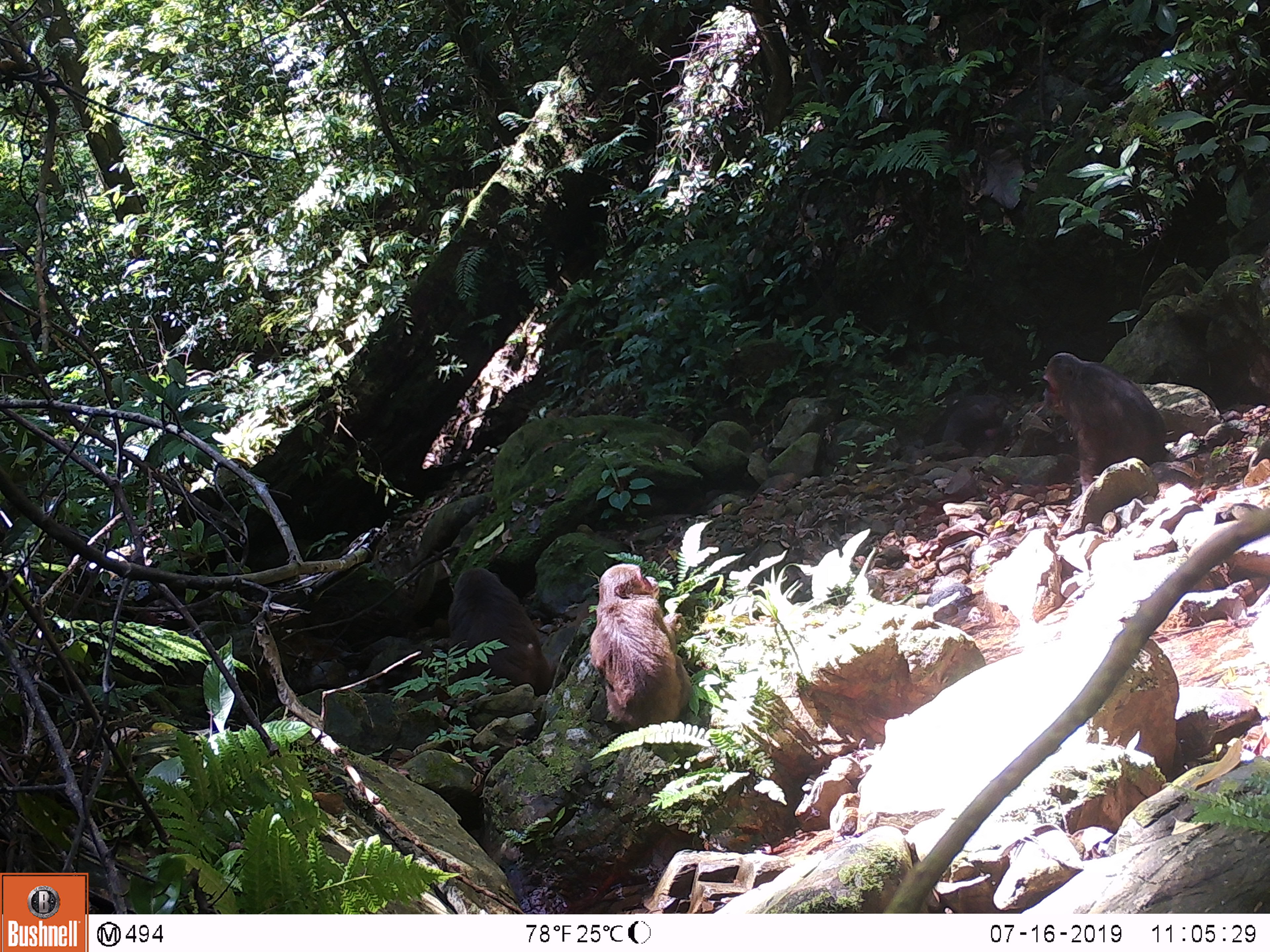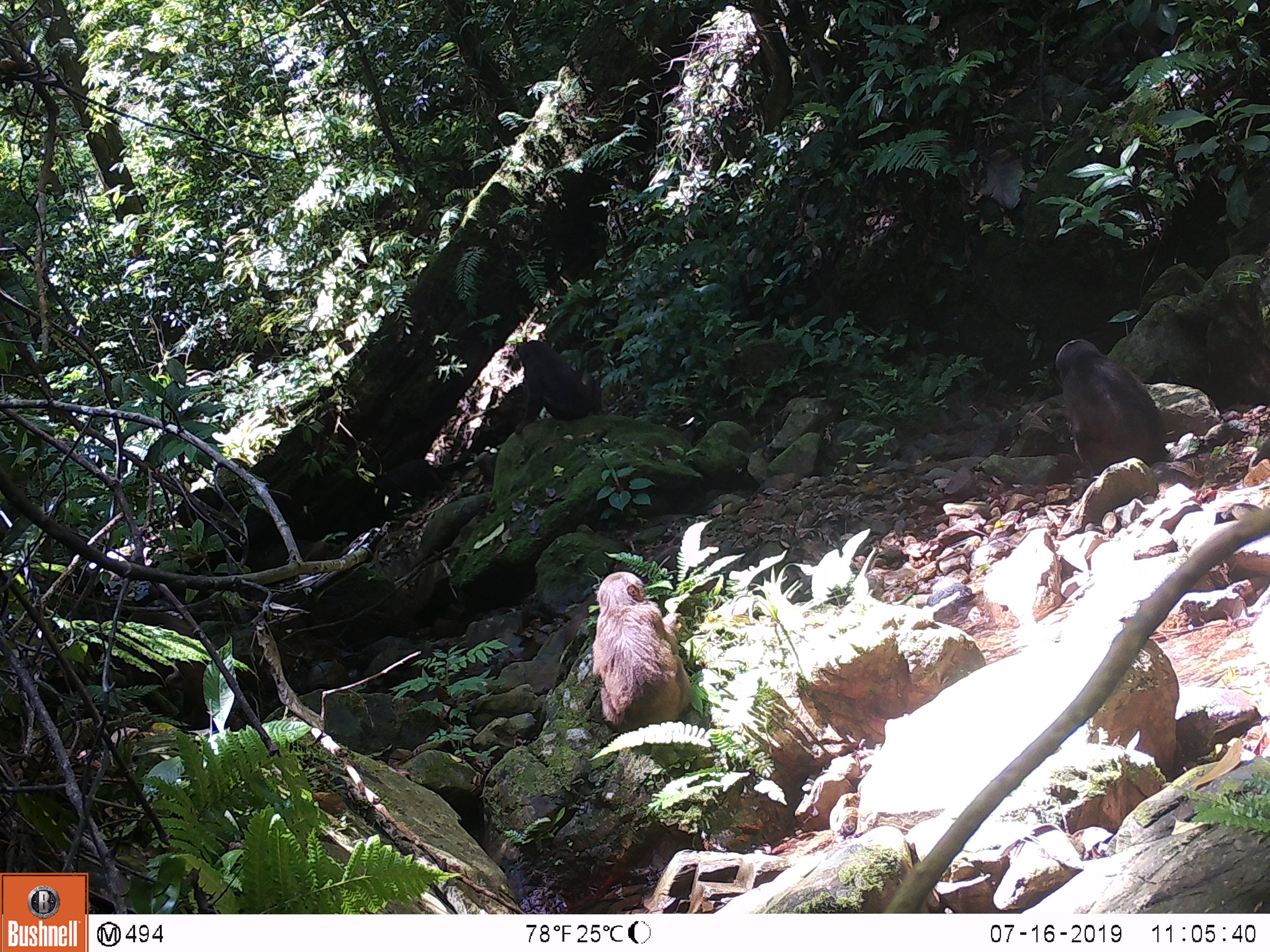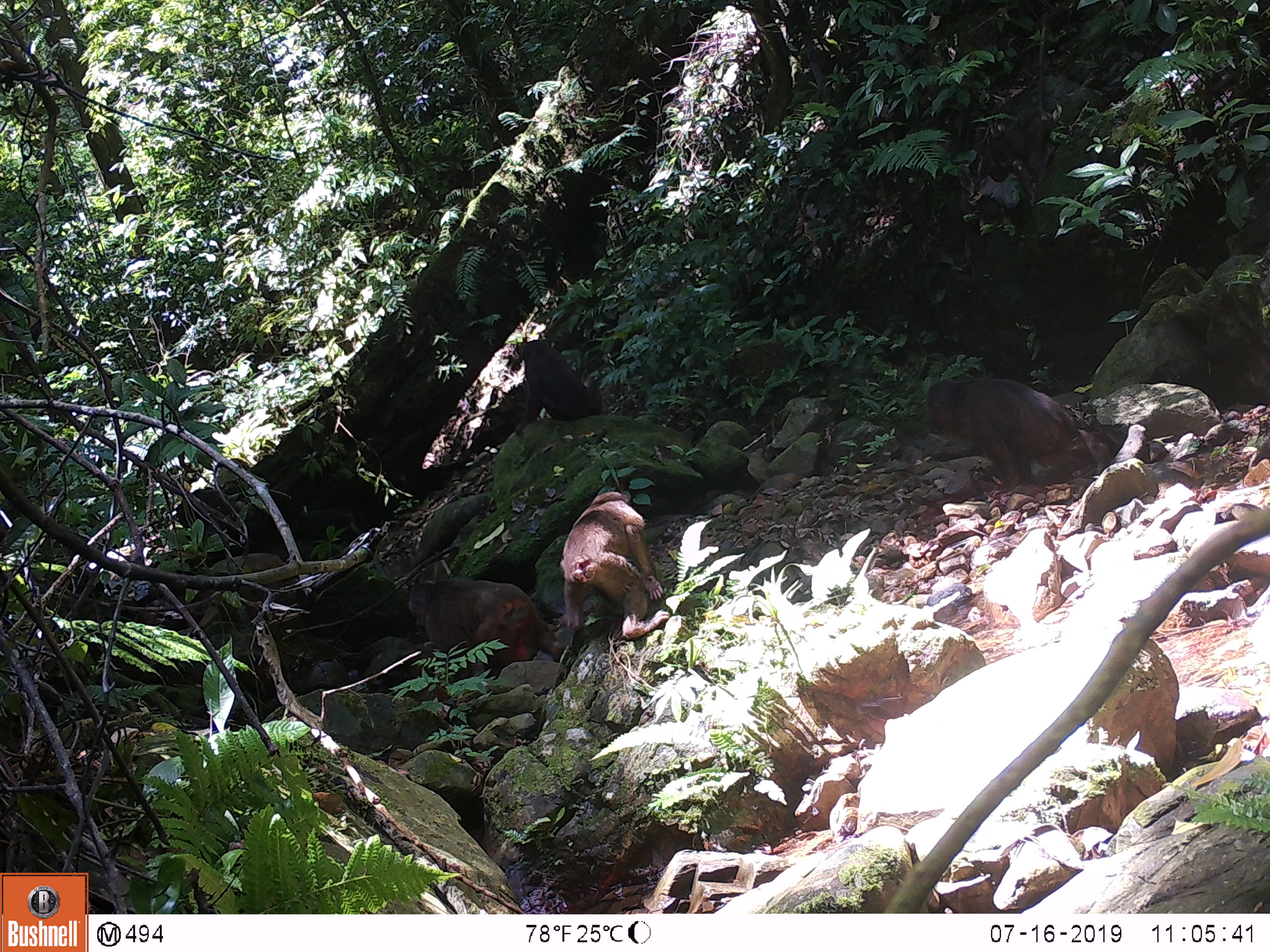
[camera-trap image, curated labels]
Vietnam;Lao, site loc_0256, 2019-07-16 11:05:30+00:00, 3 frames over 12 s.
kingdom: Animalia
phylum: Chordata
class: Mammalia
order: Primates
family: Cercopithecidae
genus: Macaca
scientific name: Macaca arctoides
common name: stump-tailed macaque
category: stump tailed macaque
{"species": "stump tailed macaque (stump-tailed macaque) (Macaca arctoides)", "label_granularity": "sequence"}